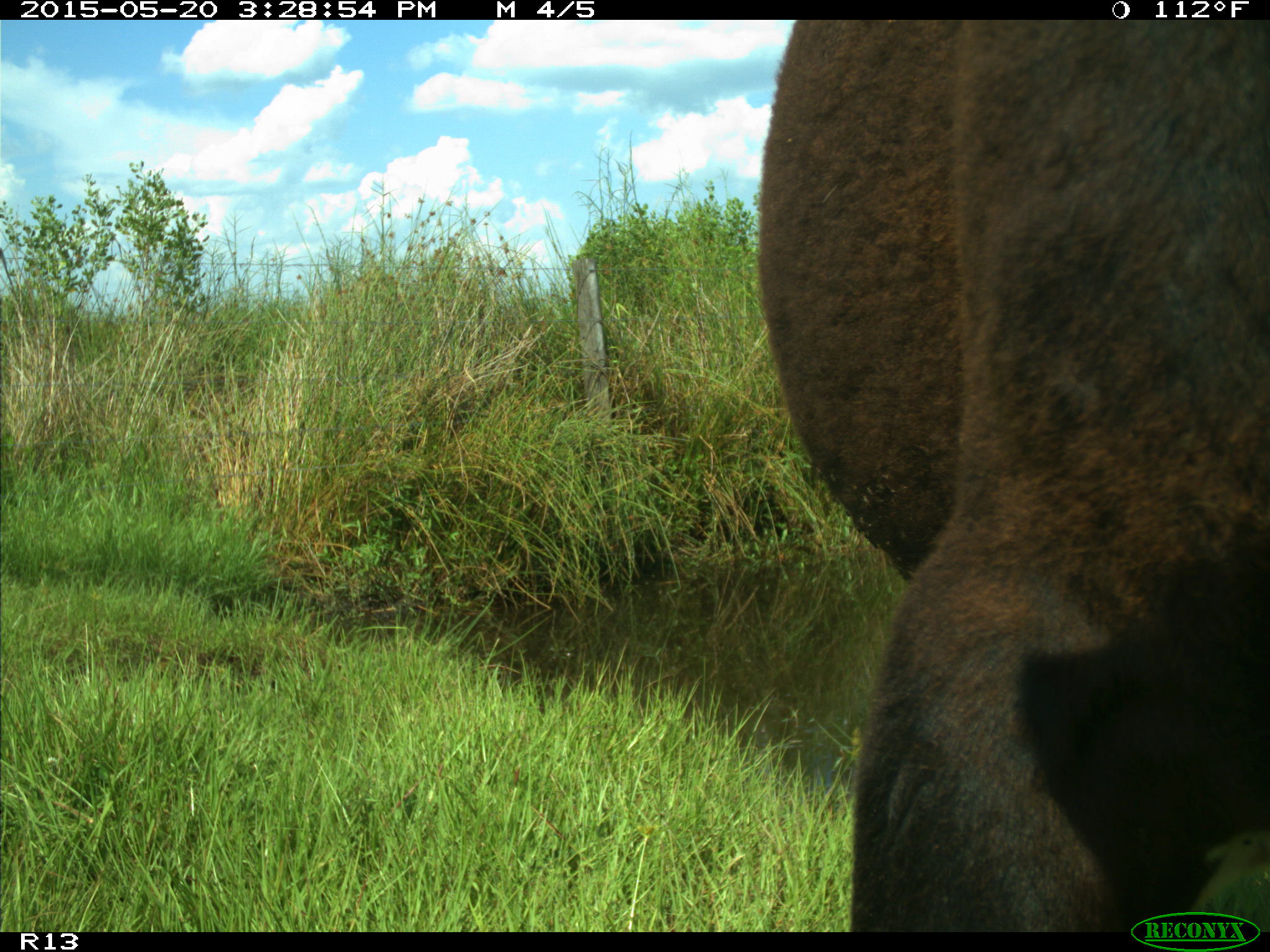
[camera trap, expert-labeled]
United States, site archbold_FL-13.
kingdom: Animalia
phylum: Chordata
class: Mammalia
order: Artiodactyla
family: Bovidae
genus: Bos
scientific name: Bos taurus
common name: domestic cow